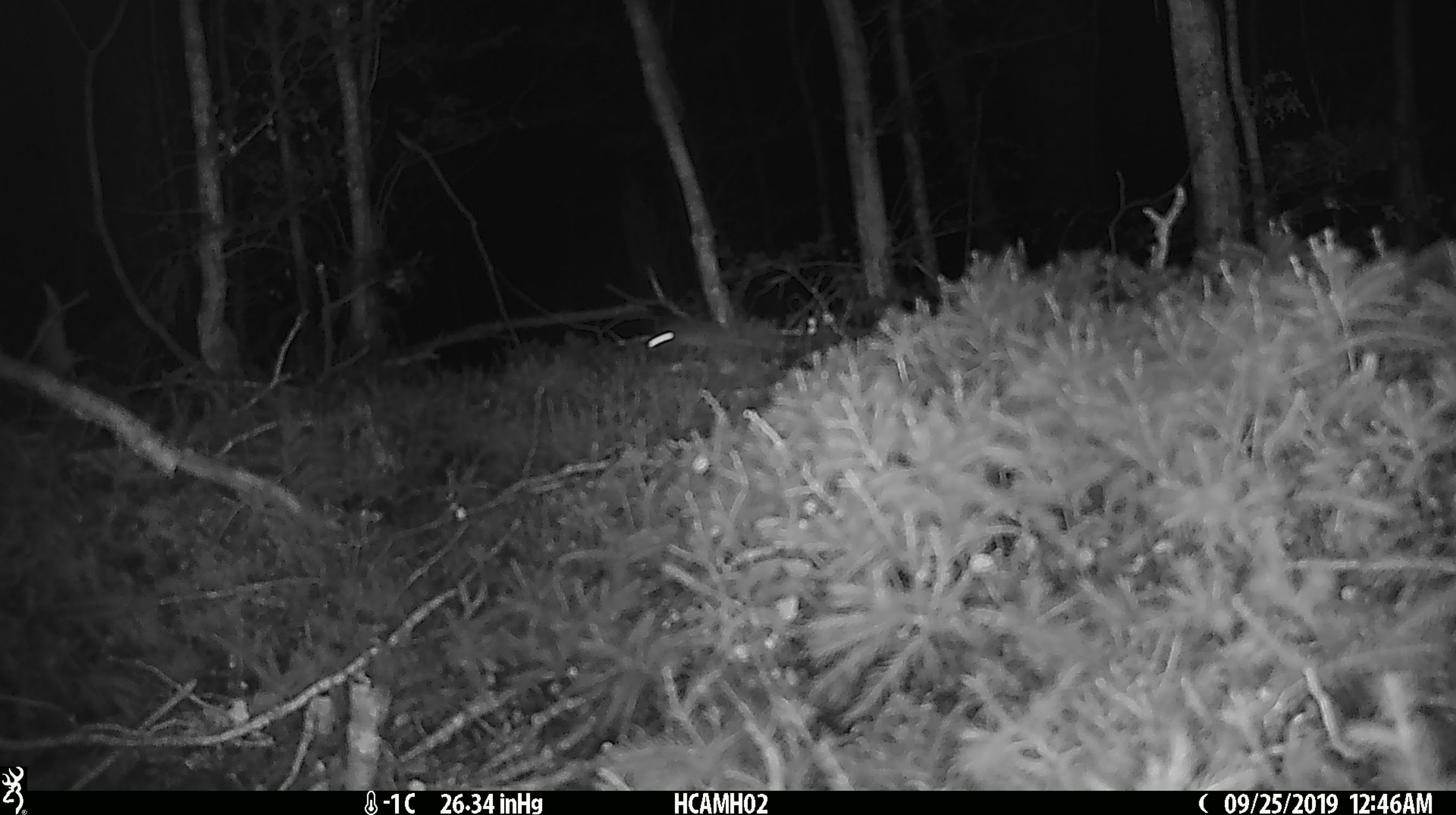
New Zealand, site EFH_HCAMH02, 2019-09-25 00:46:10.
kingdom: Animalia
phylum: Chordata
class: Mammalia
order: Rodentia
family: Muridae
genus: Mus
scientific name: Mus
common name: mouse